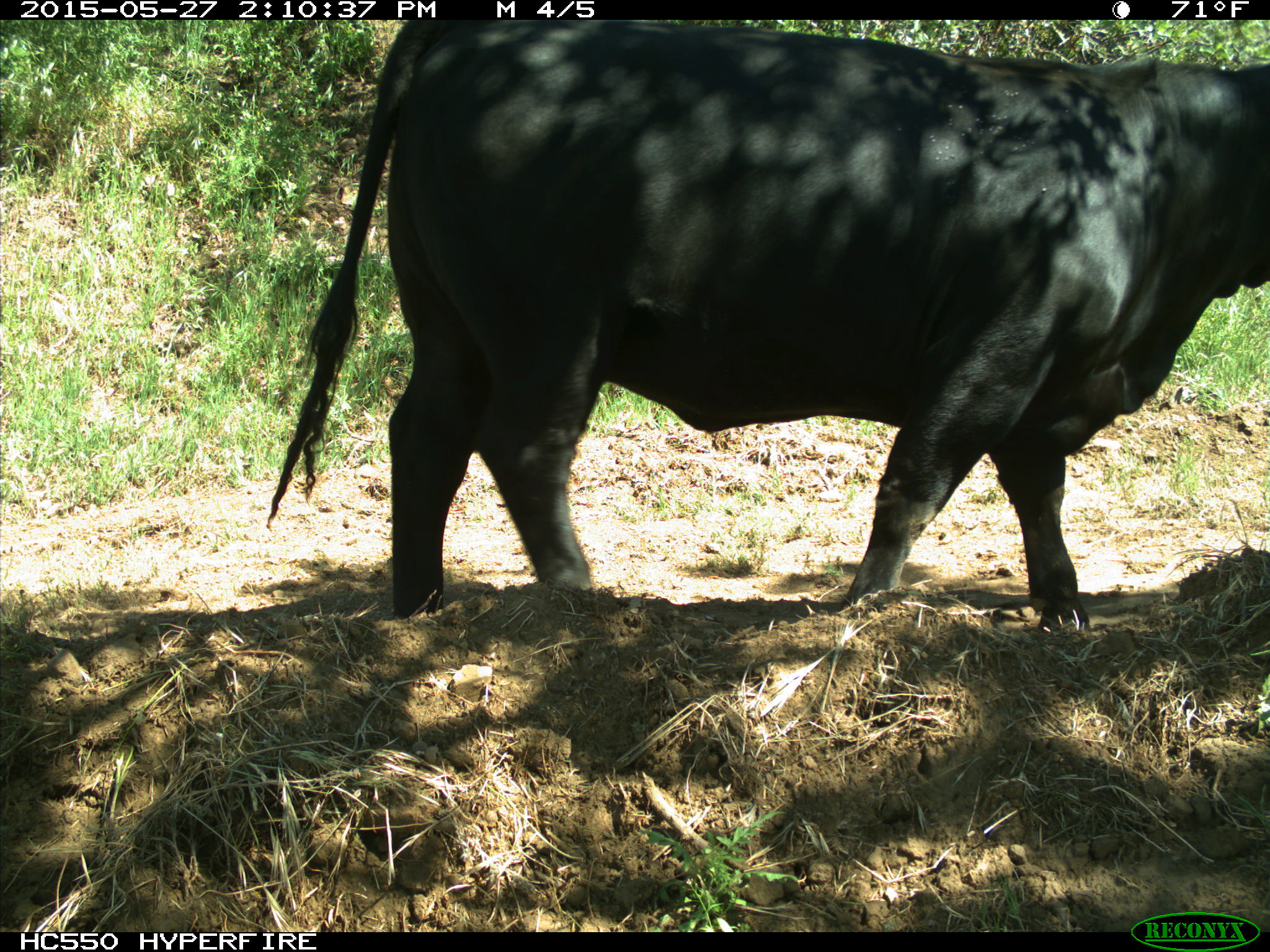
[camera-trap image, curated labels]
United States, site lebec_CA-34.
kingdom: Animalia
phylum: Chordata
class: Mammalia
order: Artiodactyla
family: Bovidae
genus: Bos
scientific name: Bos taurus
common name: domestic cow